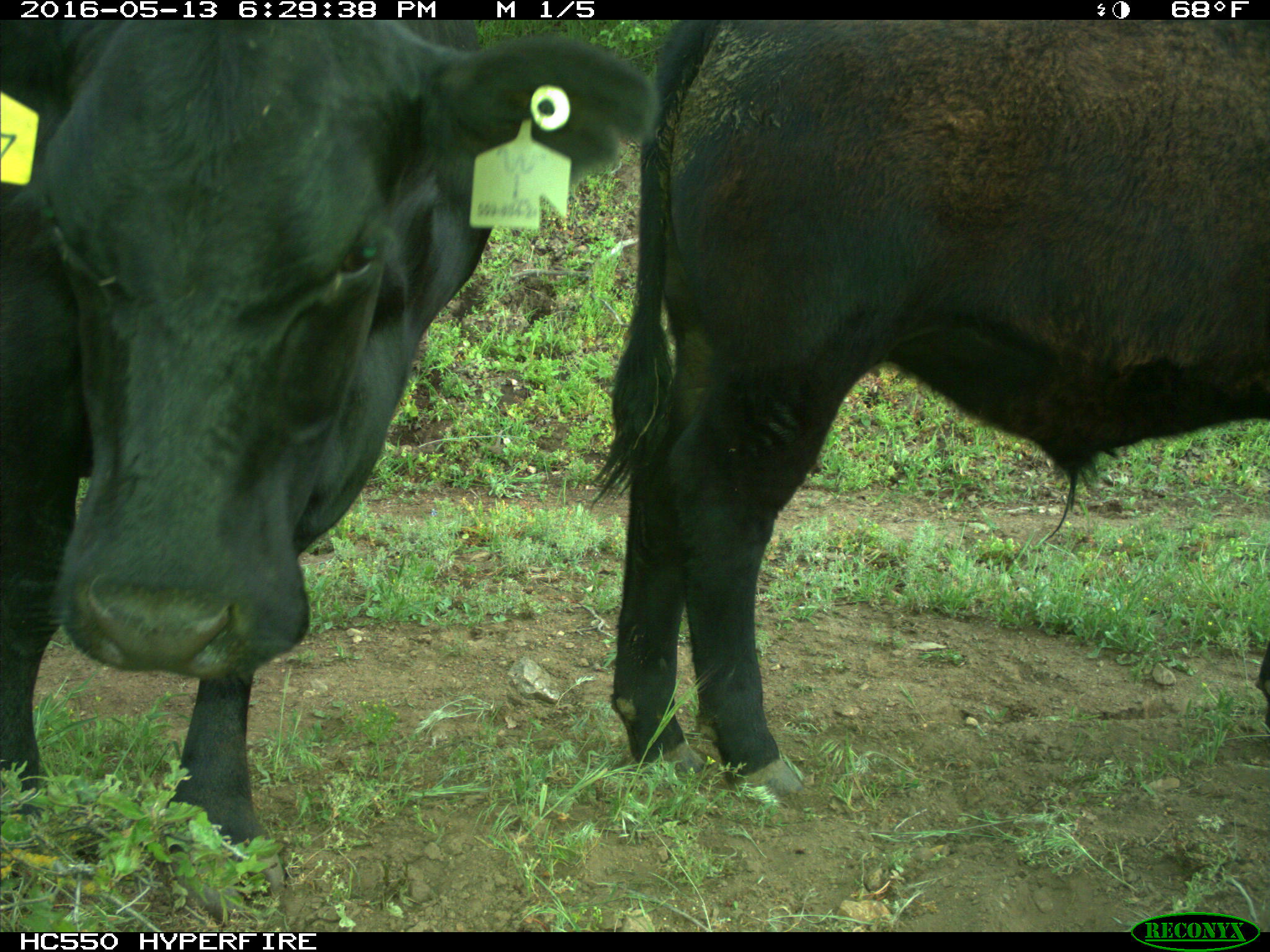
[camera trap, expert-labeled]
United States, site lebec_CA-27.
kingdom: Animalia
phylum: Chordata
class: Mammalia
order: Artiodactyla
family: Bovidae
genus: Bos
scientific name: Bos taurus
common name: domestic cow